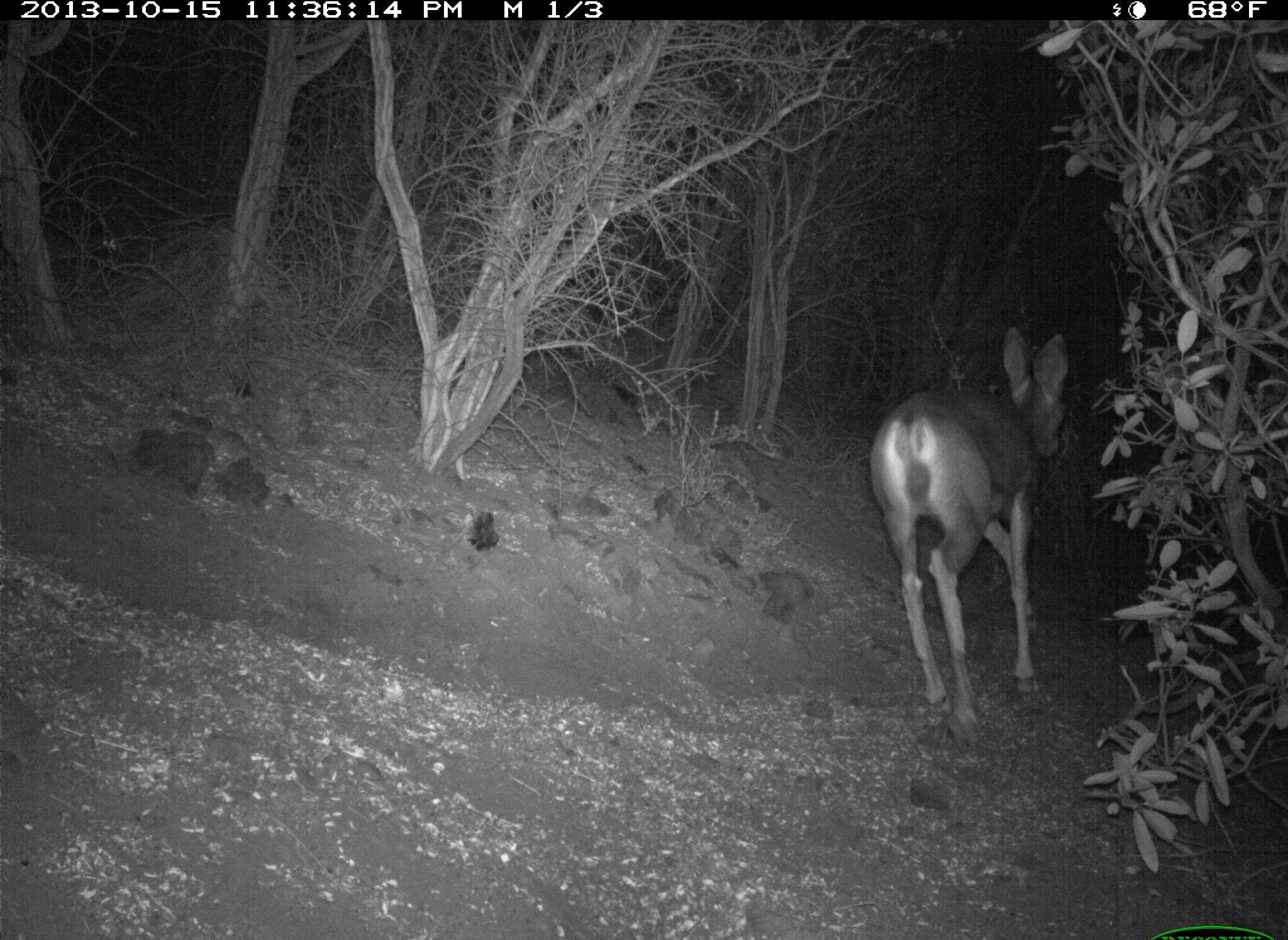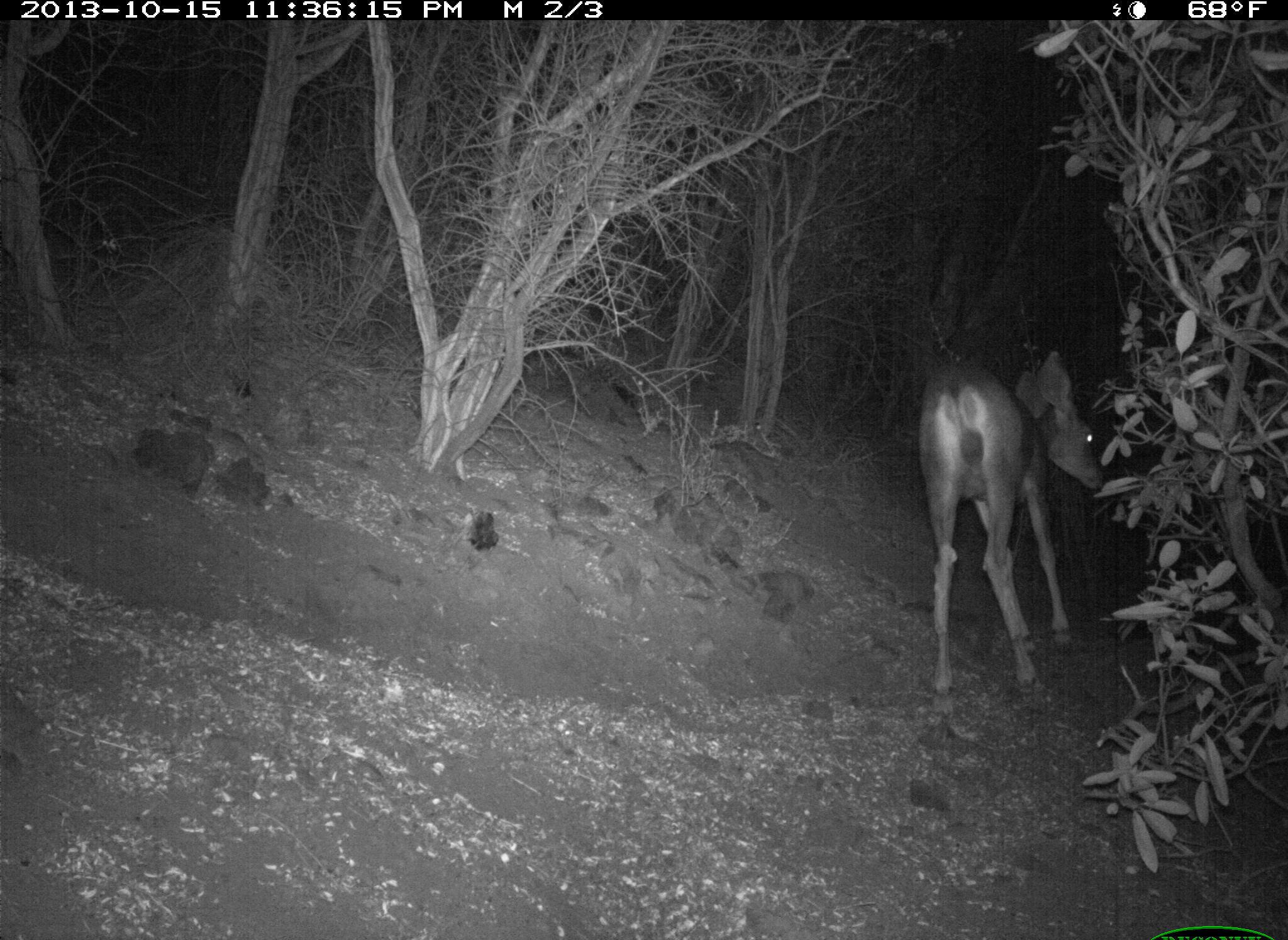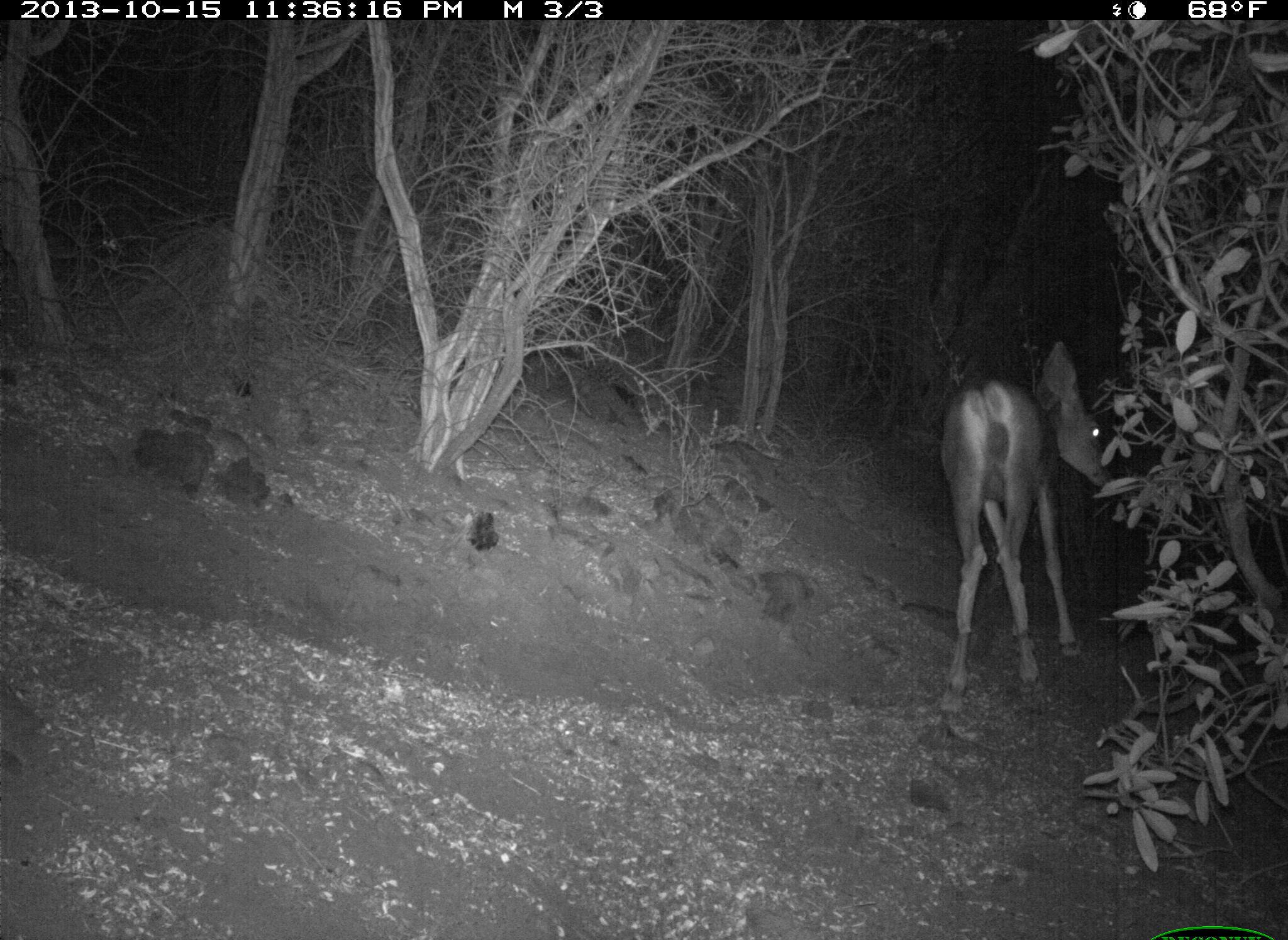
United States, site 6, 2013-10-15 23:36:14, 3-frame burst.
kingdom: Animalia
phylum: Chordata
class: Mammalia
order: Artiodactyla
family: Cervidae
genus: Odocoileus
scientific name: Odocoileus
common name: deer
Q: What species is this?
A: Deer (Odocoileus).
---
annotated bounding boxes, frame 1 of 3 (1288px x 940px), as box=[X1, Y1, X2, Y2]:
deer: box=[869, 324, 1070, 728]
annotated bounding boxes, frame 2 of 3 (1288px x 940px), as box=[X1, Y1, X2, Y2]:
deer: box=[915, 345, 1105, 698]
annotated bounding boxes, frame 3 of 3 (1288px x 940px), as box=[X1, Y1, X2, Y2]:
deer: box=[935, 339, 1114, 713]